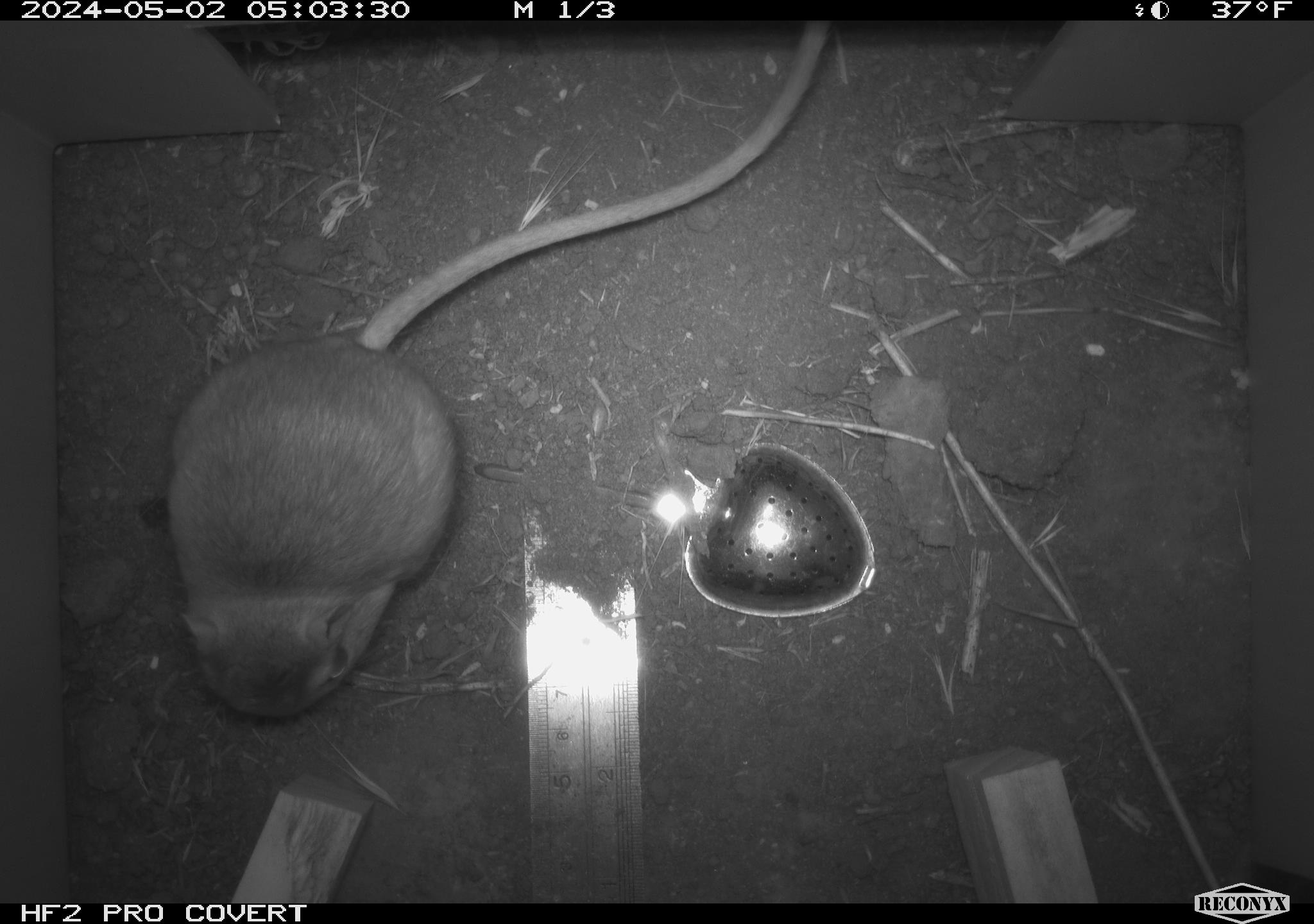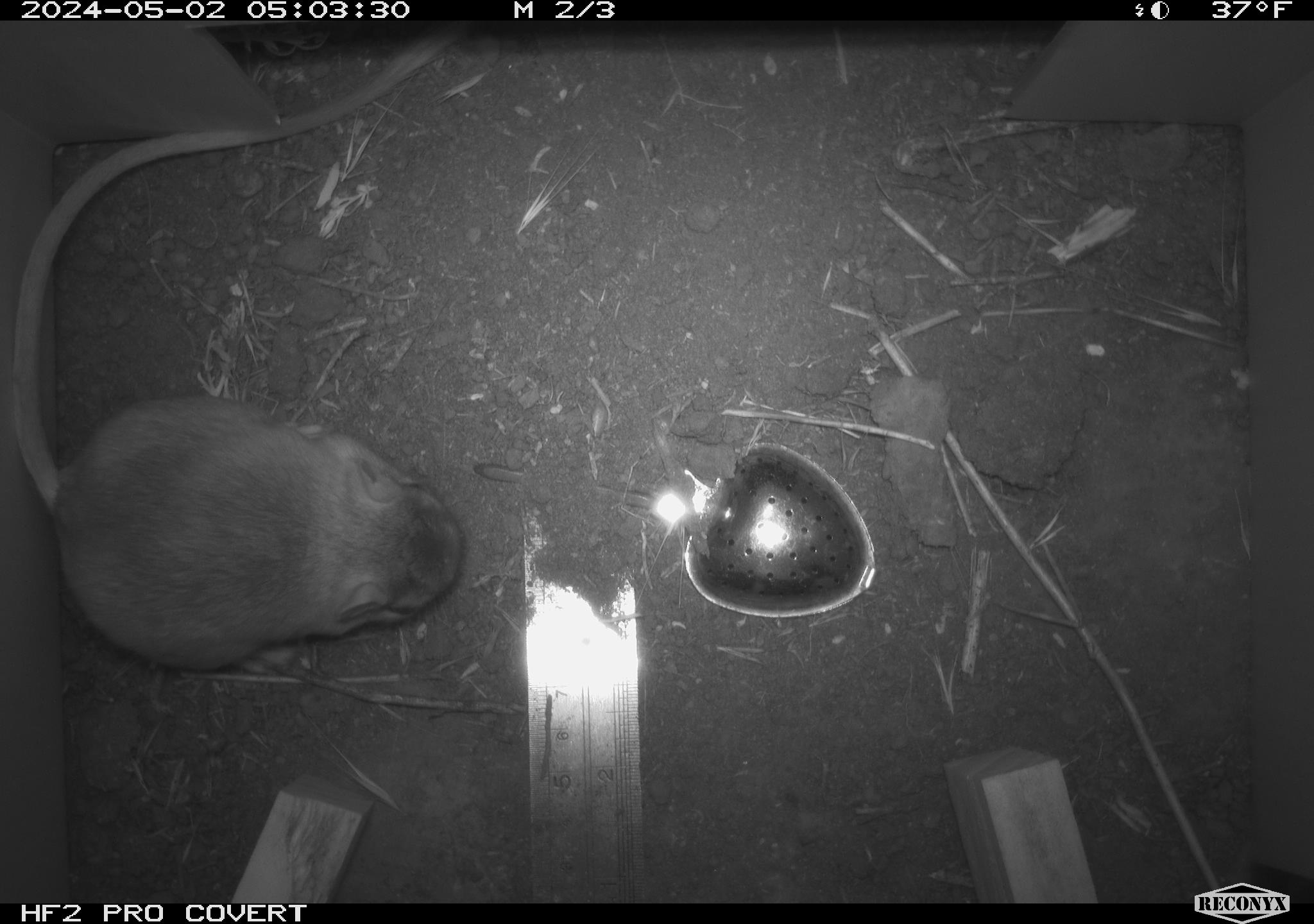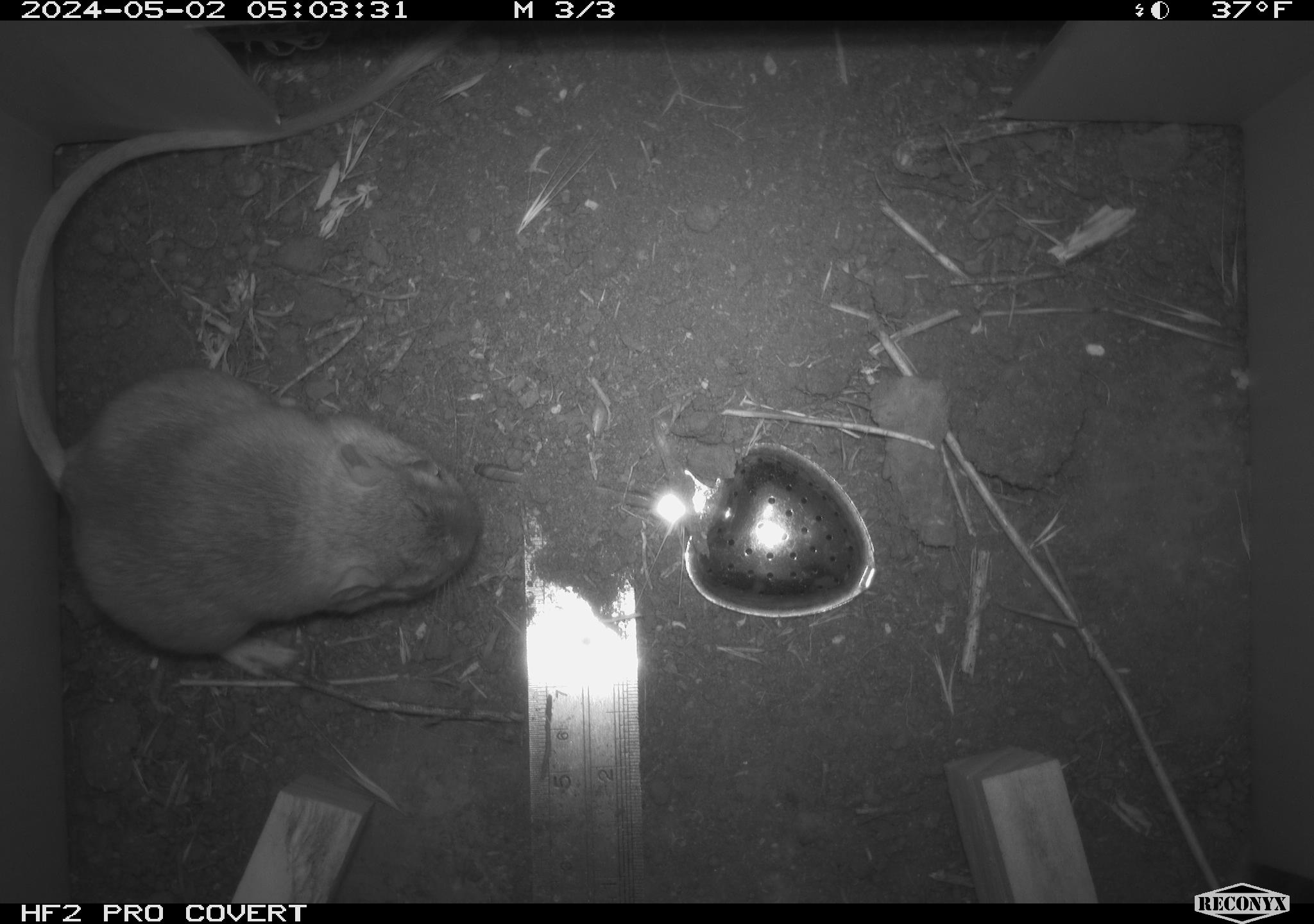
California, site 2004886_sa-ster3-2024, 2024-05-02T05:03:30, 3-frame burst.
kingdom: Animalia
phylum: Chordata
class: Mammalia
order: Rodentia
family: Heteromyidae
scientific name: Heteromyidae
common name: kangaroo rats and pocket mice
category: heteromyidae family